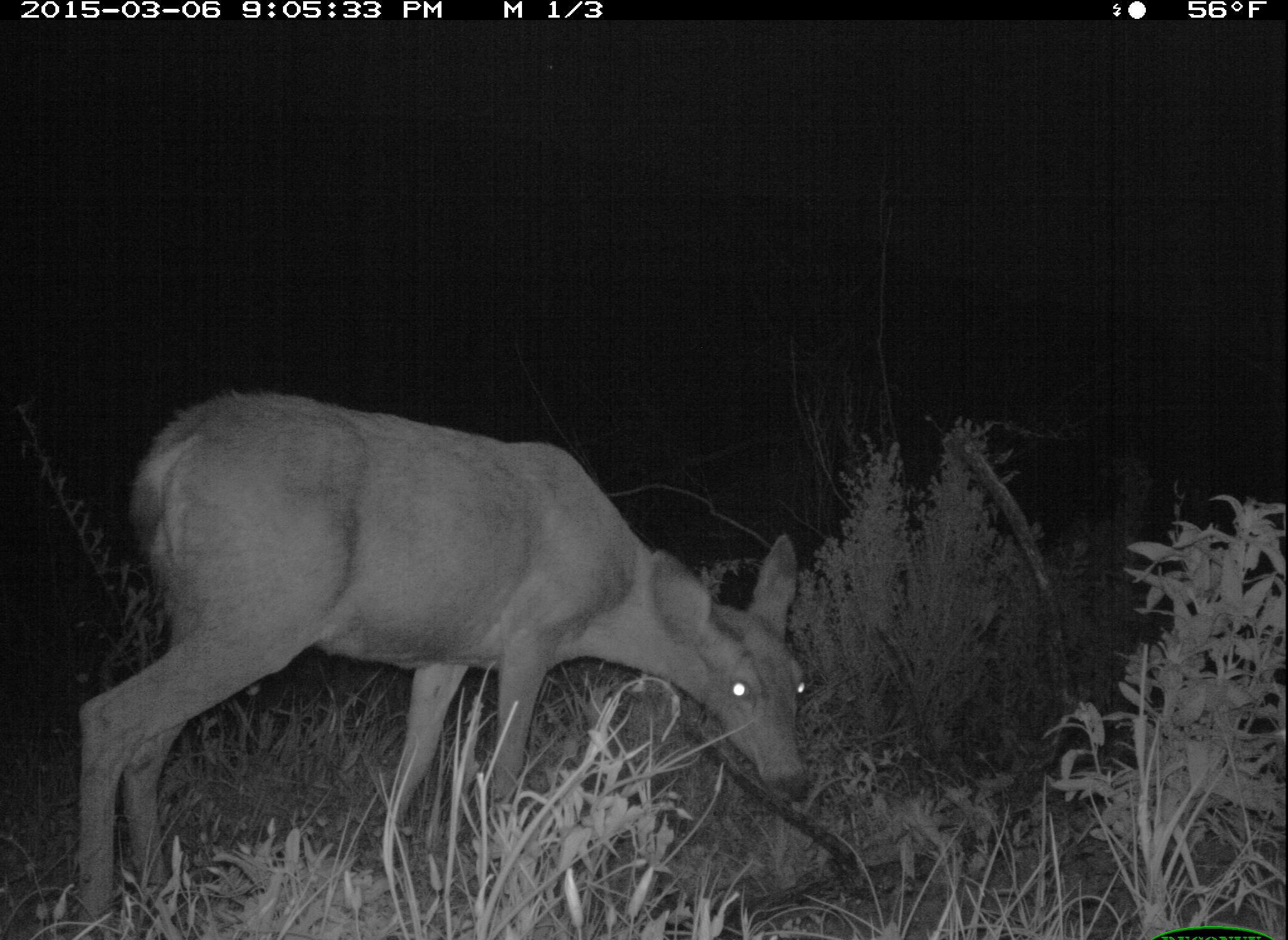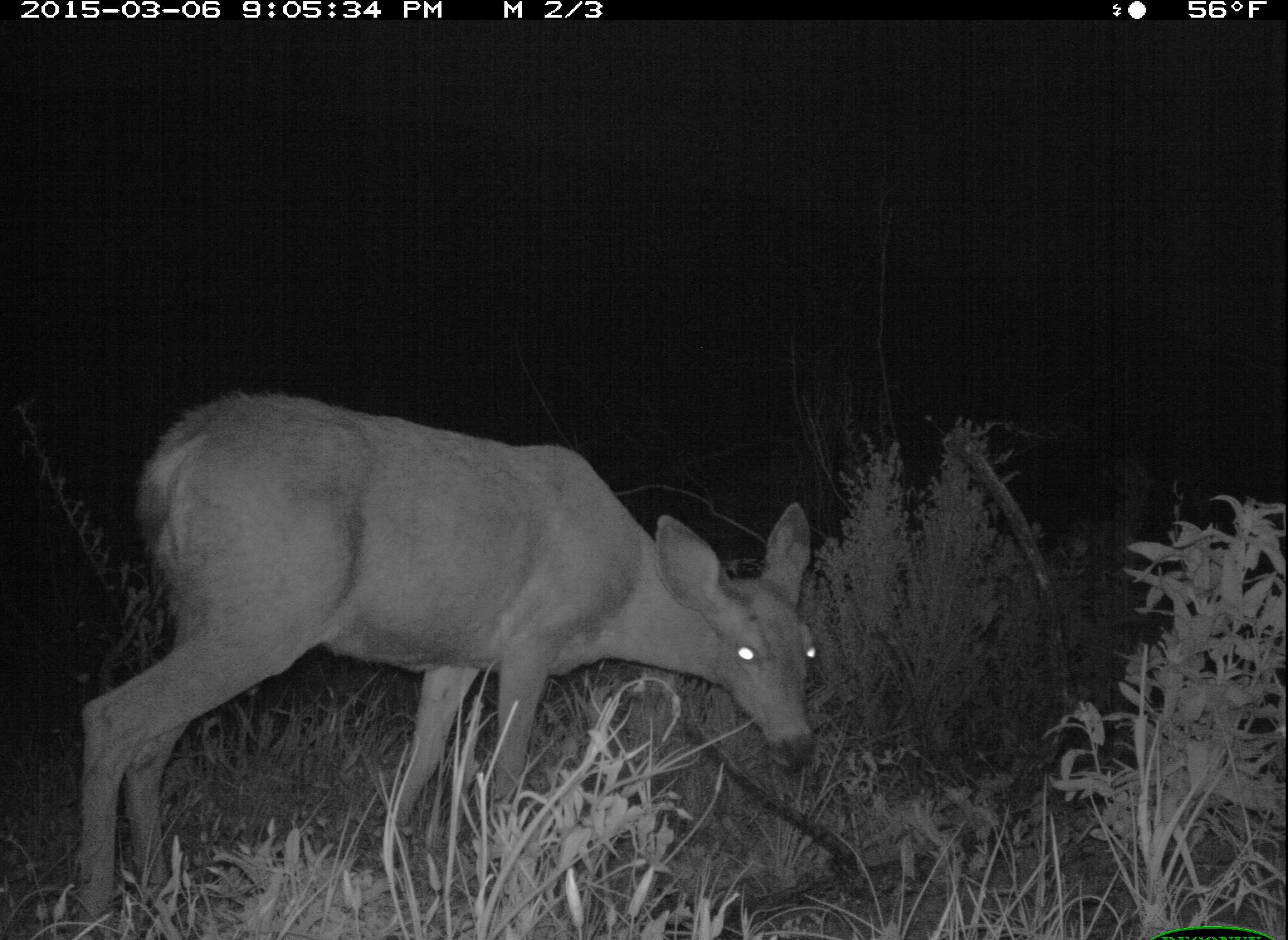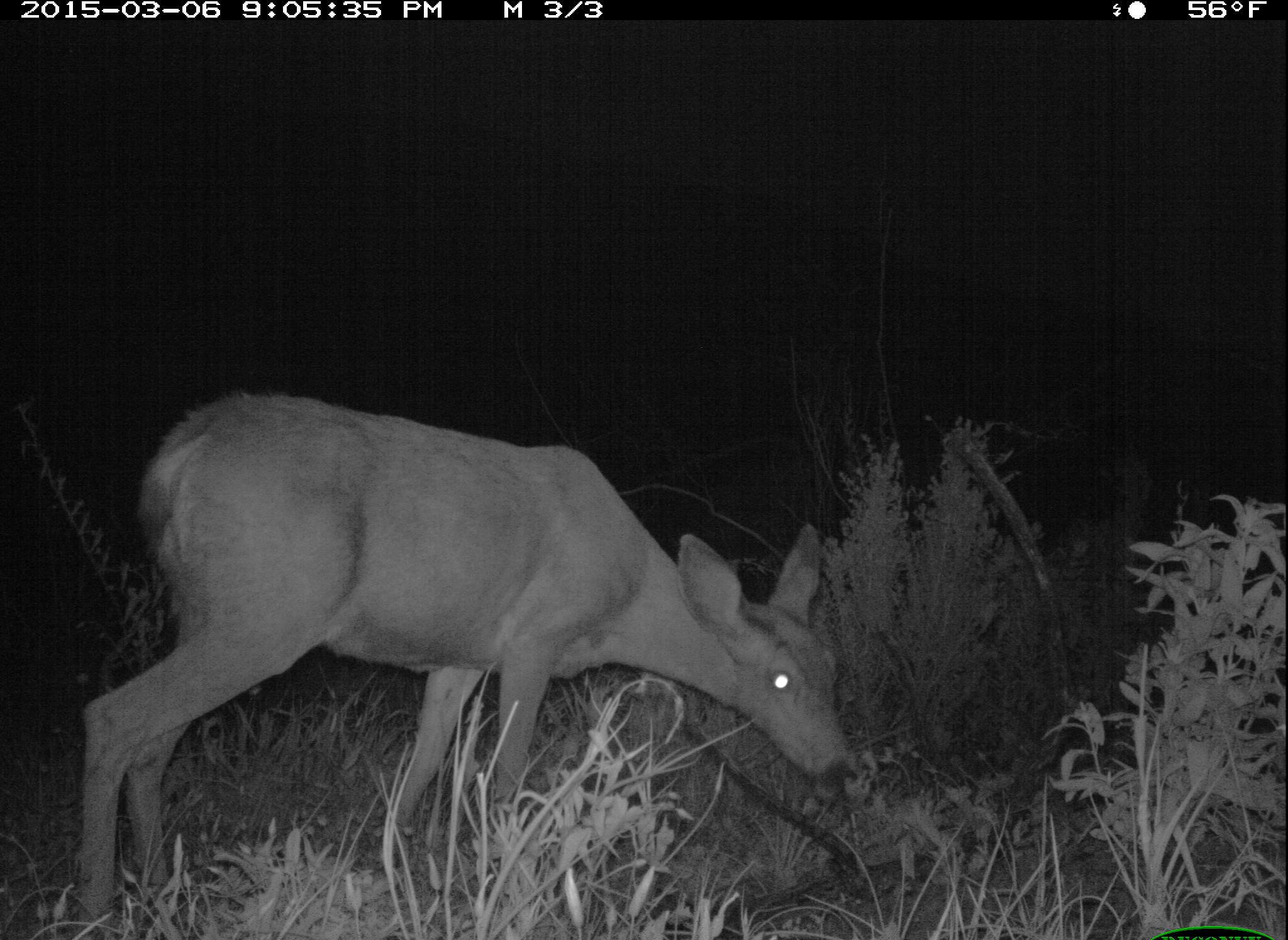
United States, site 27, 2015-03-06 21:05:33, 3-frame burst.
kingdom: Animalia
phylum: Chordata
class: Mammalia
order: Artiodactyla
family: Cervidae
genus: Odocoileus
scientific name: Odocoileus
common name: deer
Deer (Odocoileus).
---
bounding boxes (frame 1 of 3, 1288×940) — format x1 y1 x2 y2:
deer: 77 390 812 933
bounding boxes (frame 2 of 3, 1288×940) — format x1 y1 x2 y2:
deer: 73 391 817 940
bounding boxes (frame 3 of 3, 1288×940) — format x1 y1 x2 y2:
deer: 71 389 871 939